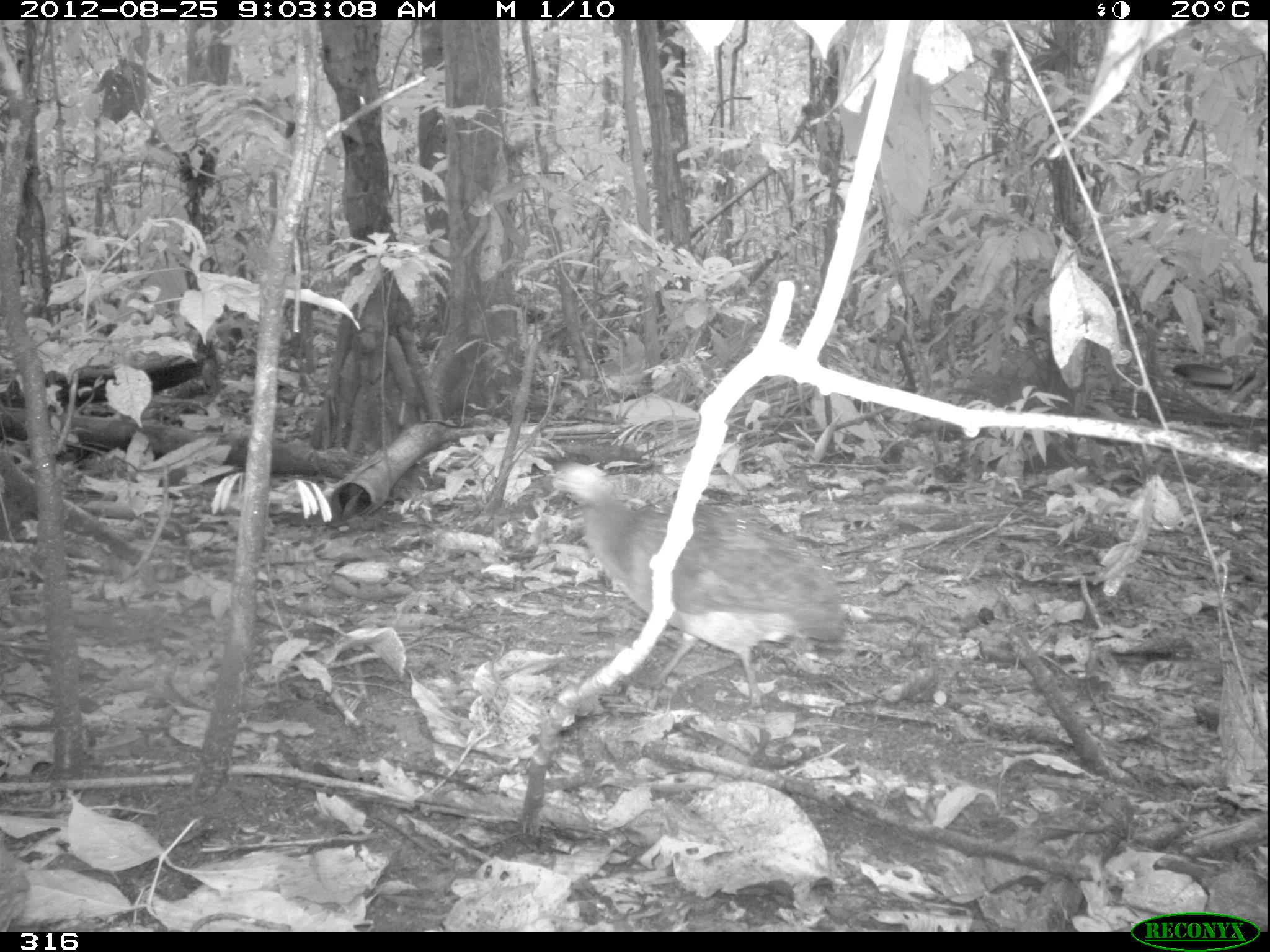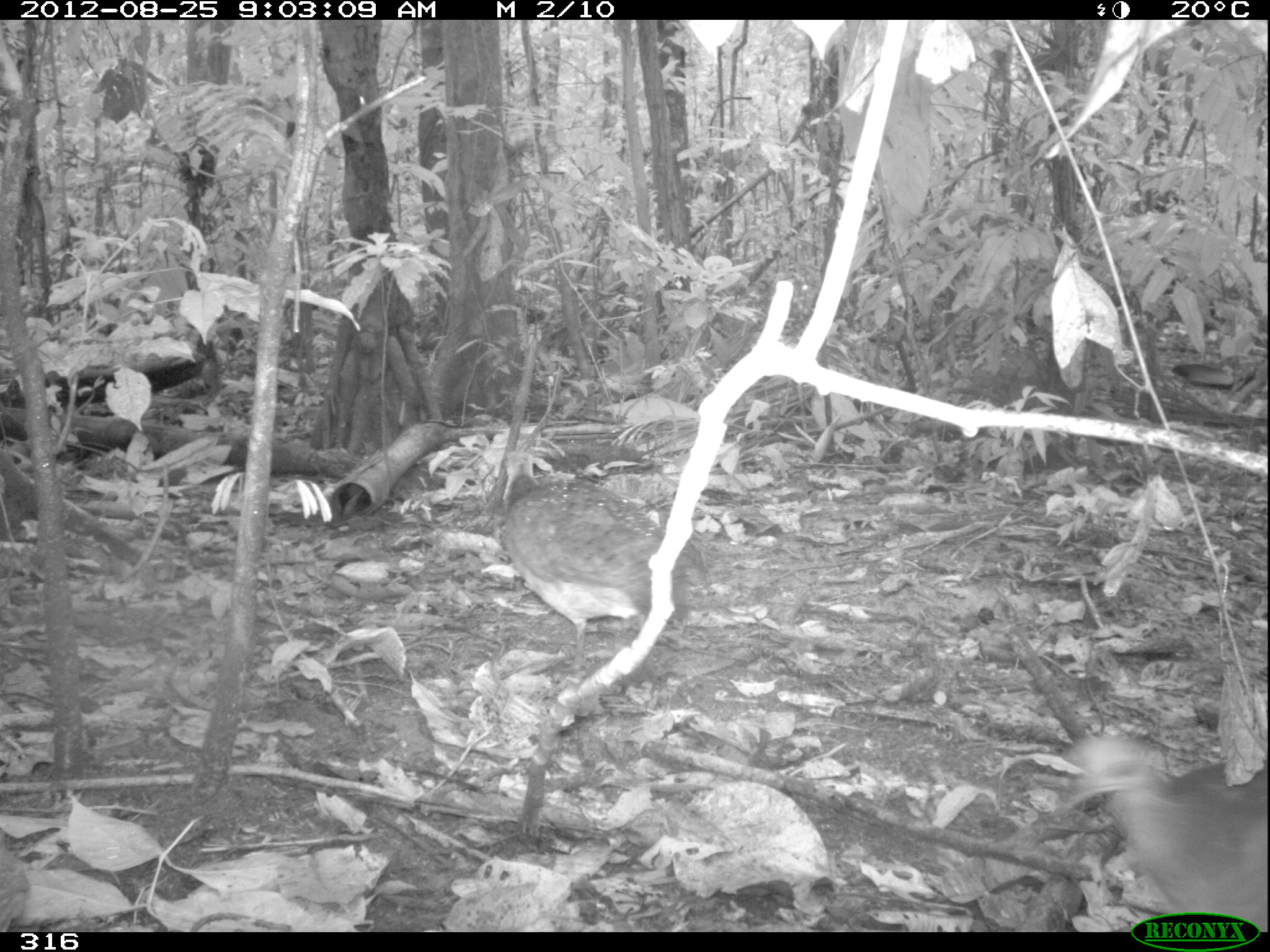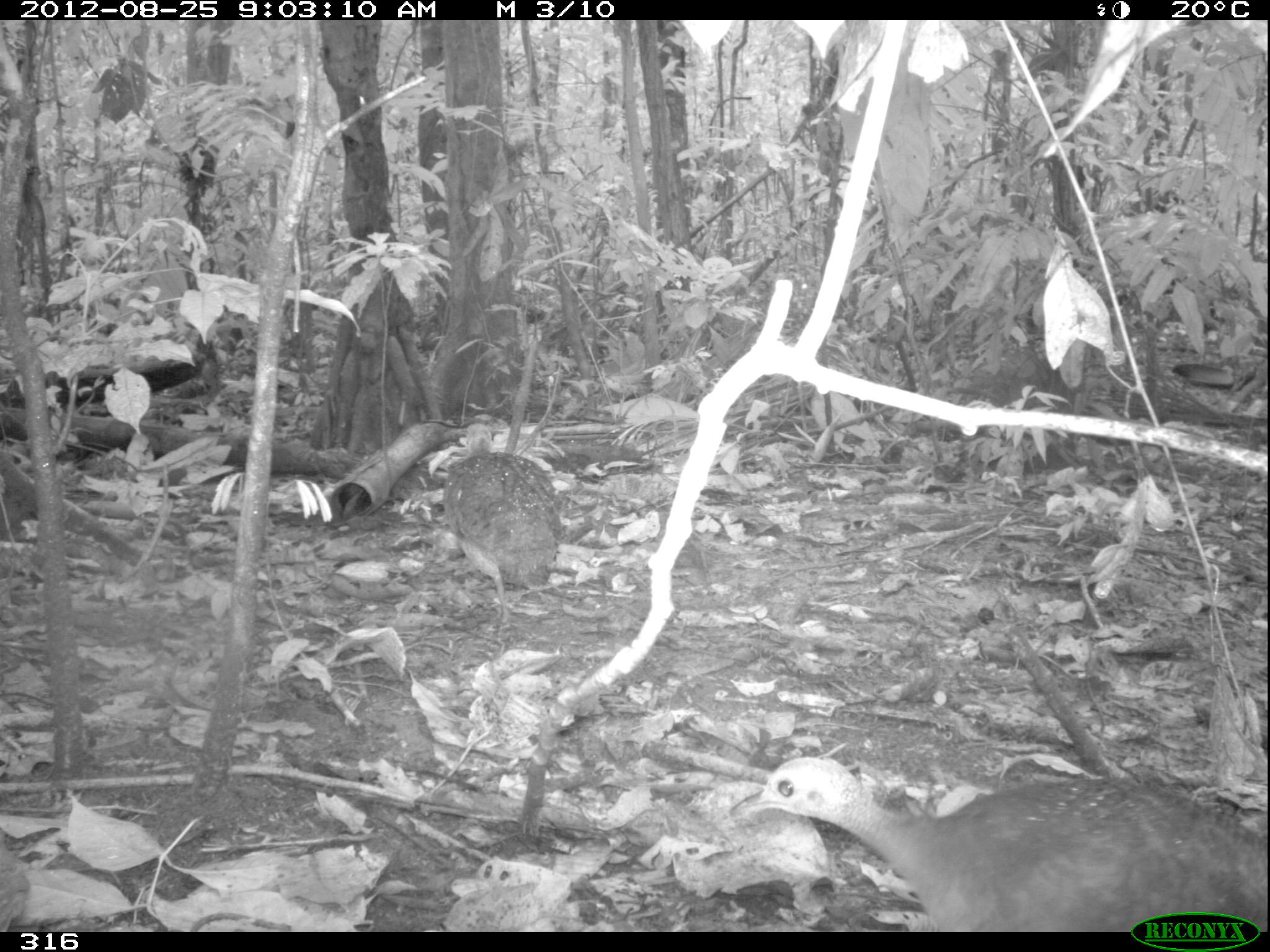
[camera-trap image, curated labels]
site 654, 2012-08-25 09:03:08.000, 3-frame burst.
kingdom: Animalia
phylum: Chordata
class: Aves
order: Galliformes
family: Phasianidae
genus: Alectoris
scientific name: Alectoris rufa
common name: red-legged partridge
Alectoris rufa (red-legged partridge).